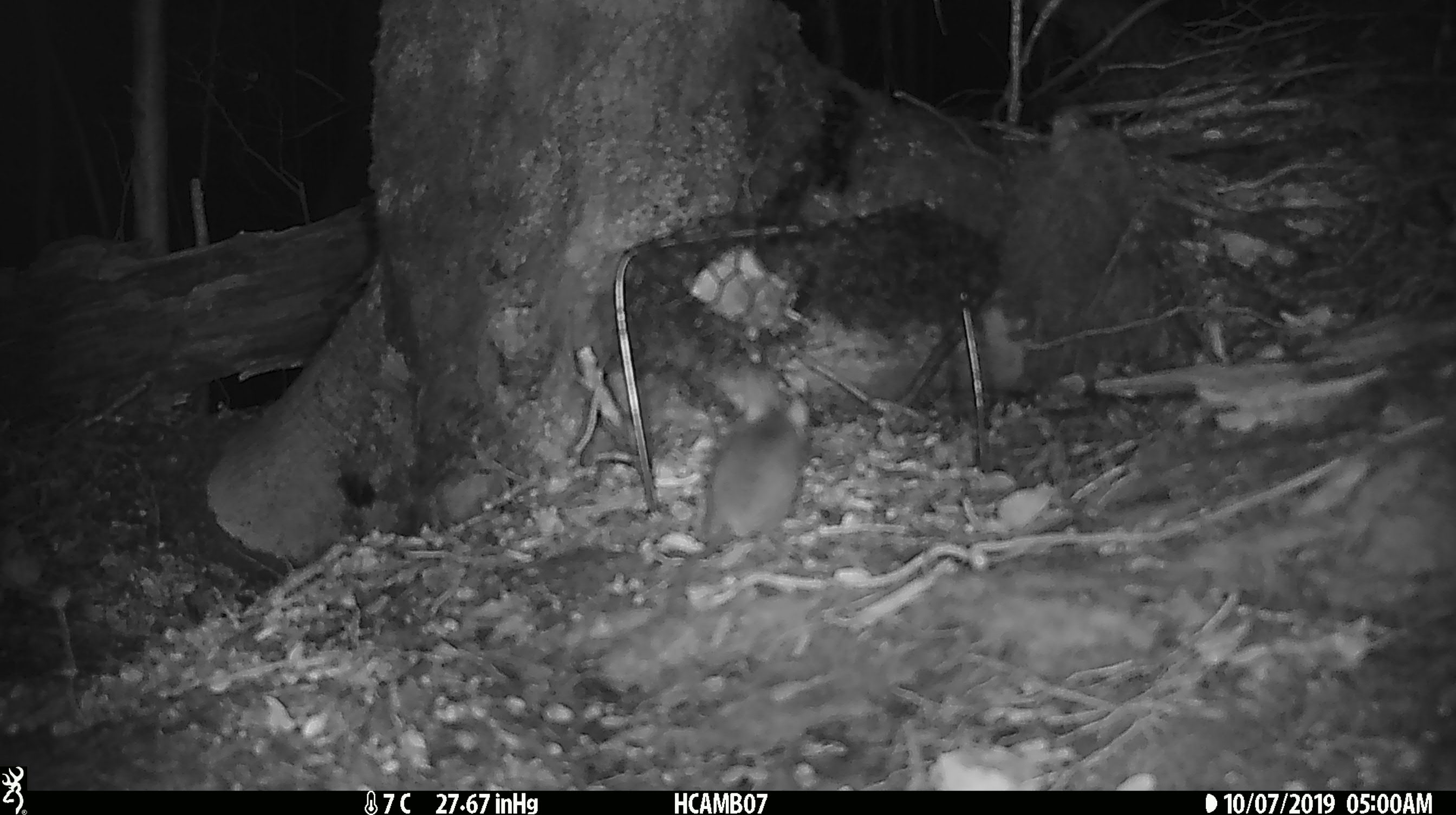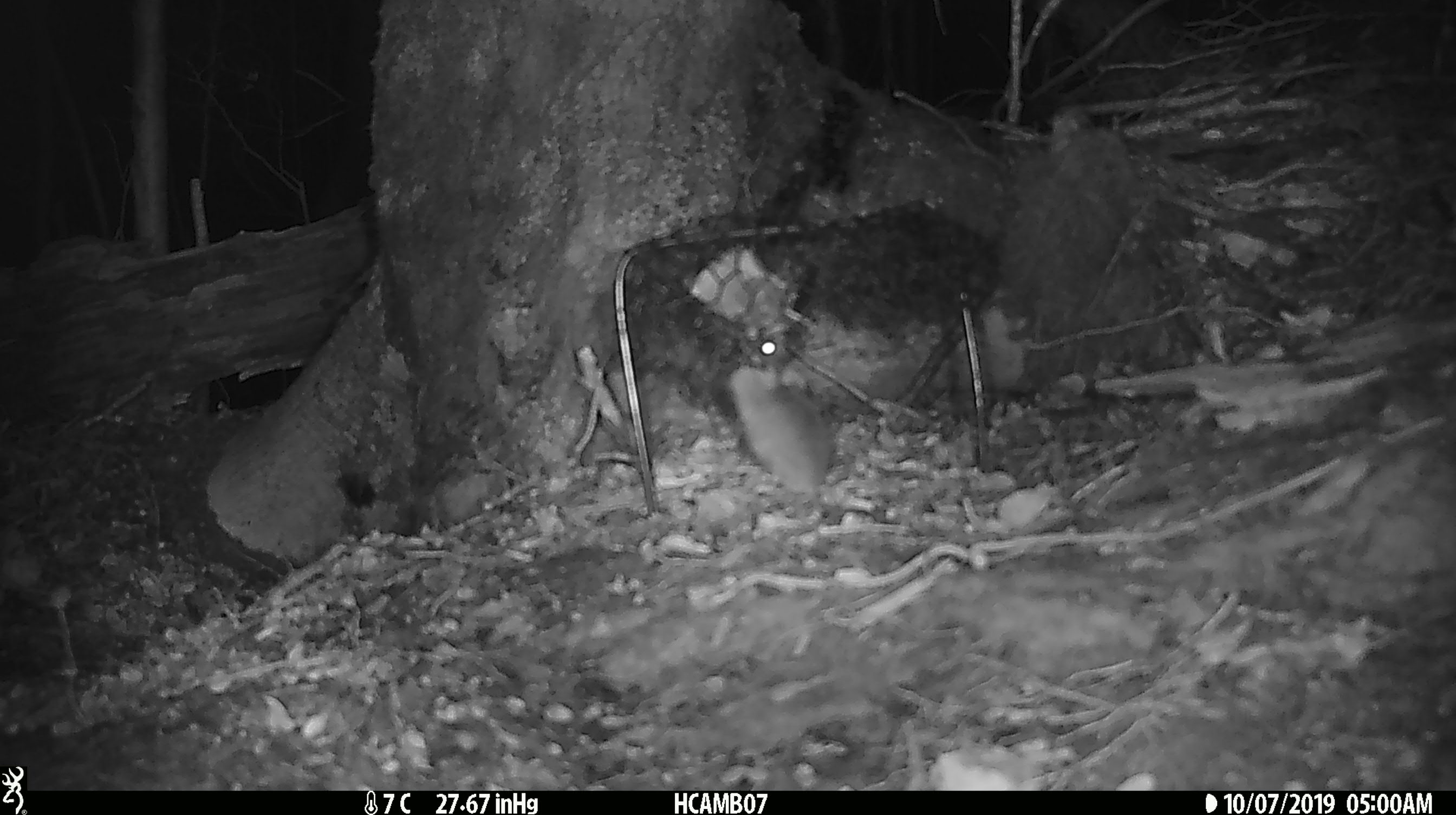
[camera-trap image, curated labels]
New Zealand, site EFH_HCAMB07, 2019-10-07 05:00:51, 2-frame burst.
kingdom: Animalia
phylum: Chordata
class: Mammalia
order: Rodentia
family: Muridae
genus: Mus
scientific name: Mus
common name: mouse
Mouse (Mus).